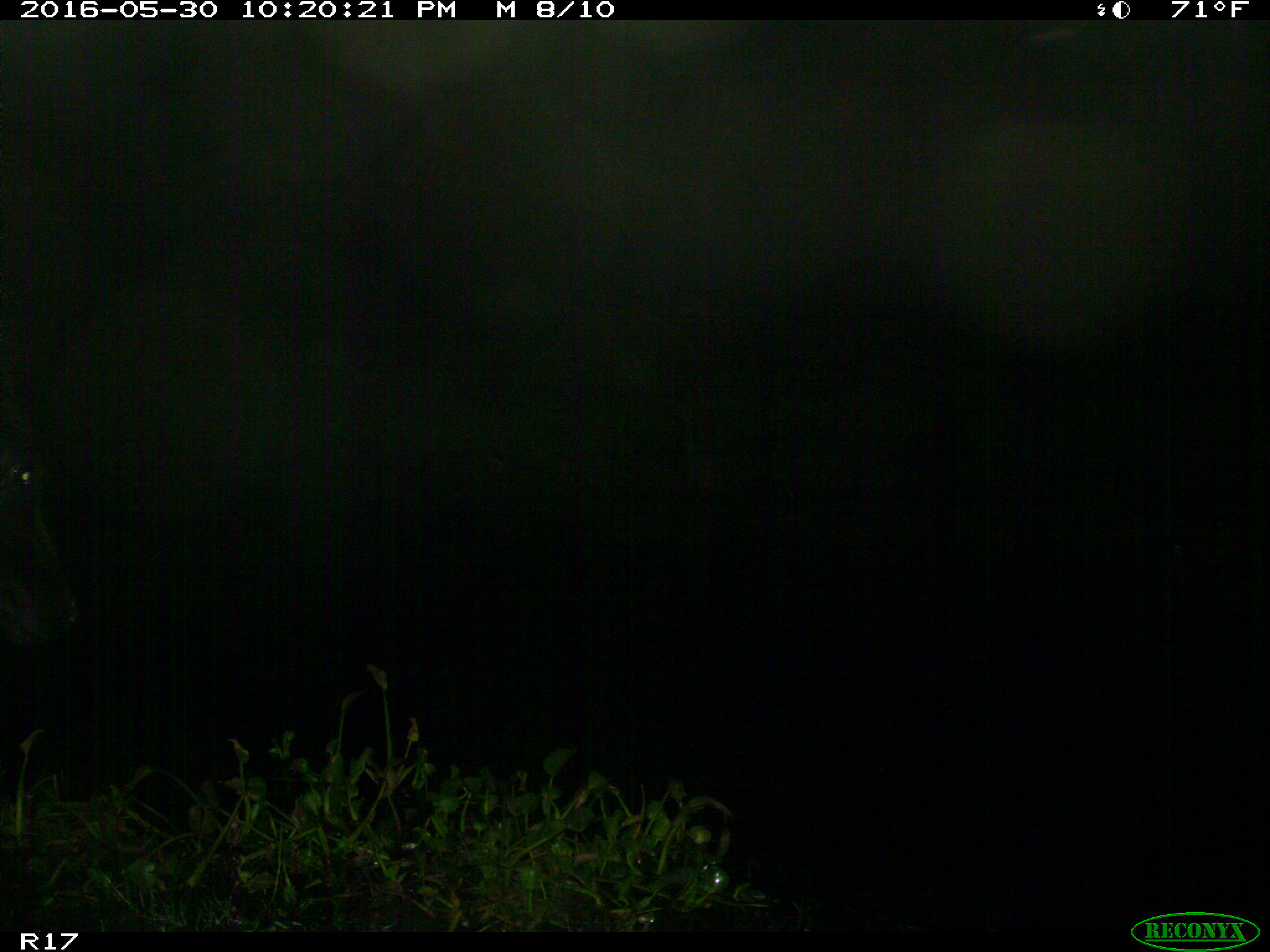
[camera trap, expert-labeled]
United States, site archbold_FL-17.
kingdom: Animalia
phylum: Chordata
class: Mammalia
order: Artiodactyla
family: Bovidae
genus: Bos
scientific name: Bos taurus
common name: domestic cow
Bos taurus (domestic cow).